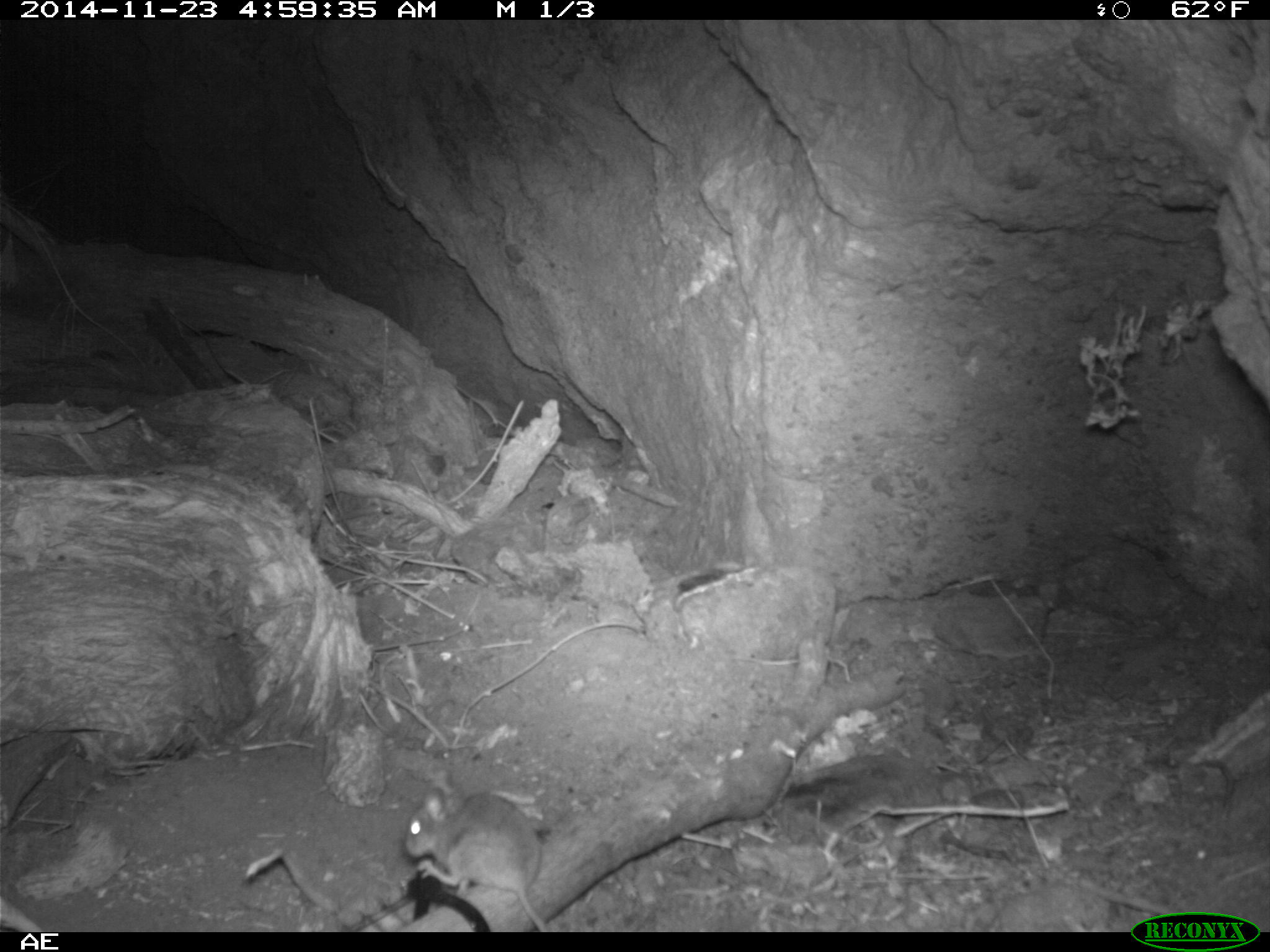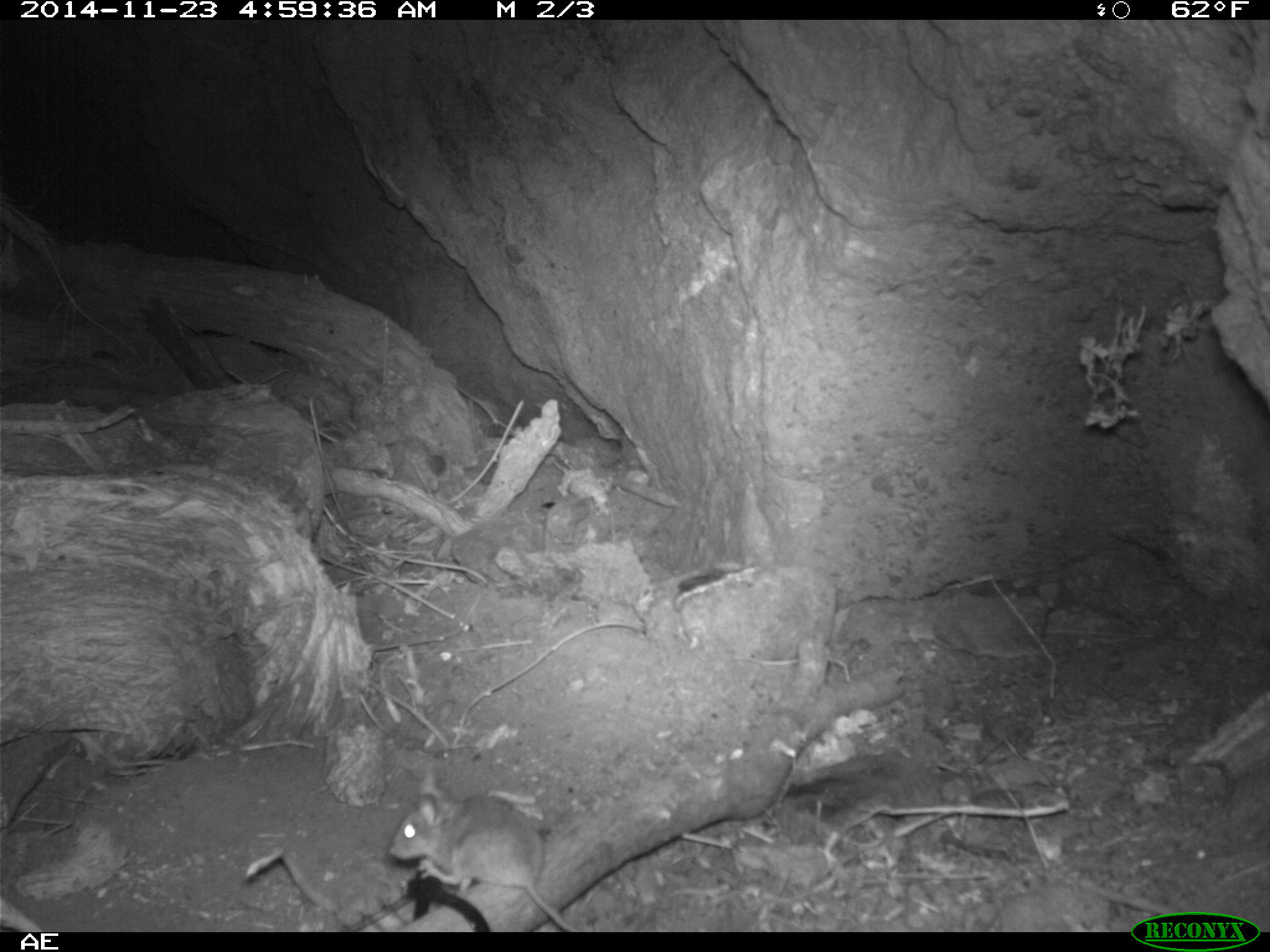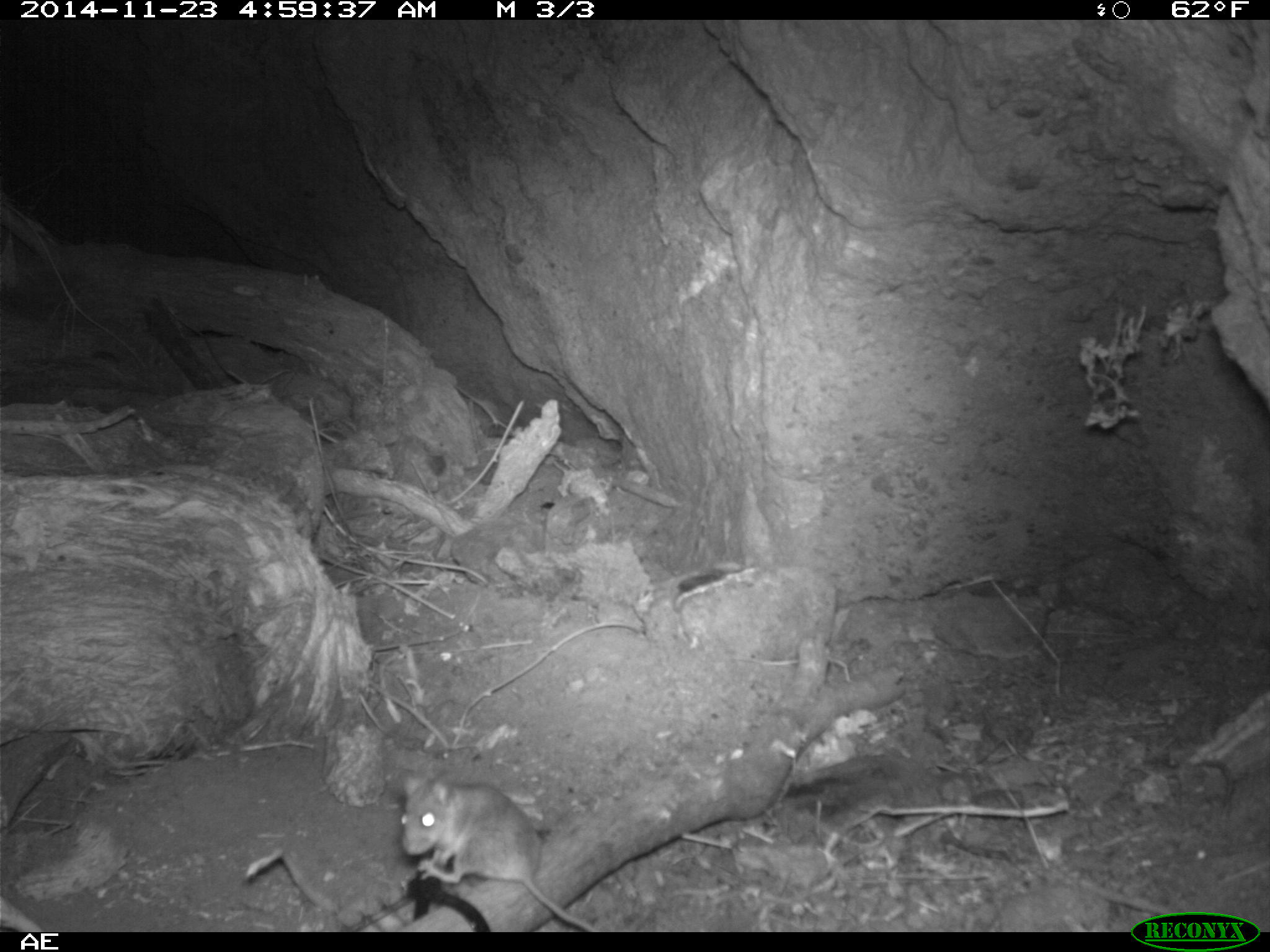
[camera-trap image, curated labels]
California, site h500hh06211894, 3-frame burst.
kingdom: Animalia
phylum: Chordata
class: Mammalia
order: Rodentia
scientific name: Rodentia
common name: rodent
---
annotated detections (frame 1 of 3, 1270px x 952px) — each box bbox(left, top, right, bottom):
rodent: bbox(402, 787, 548, 932)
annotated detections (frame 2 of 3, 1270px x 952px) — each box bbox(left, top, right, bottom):
rodent: bbox(387, 760, 582, 930)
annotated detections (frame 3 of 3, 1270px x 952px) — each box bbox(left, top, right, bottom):
rodent: bbox(401, 777, 597, 932)